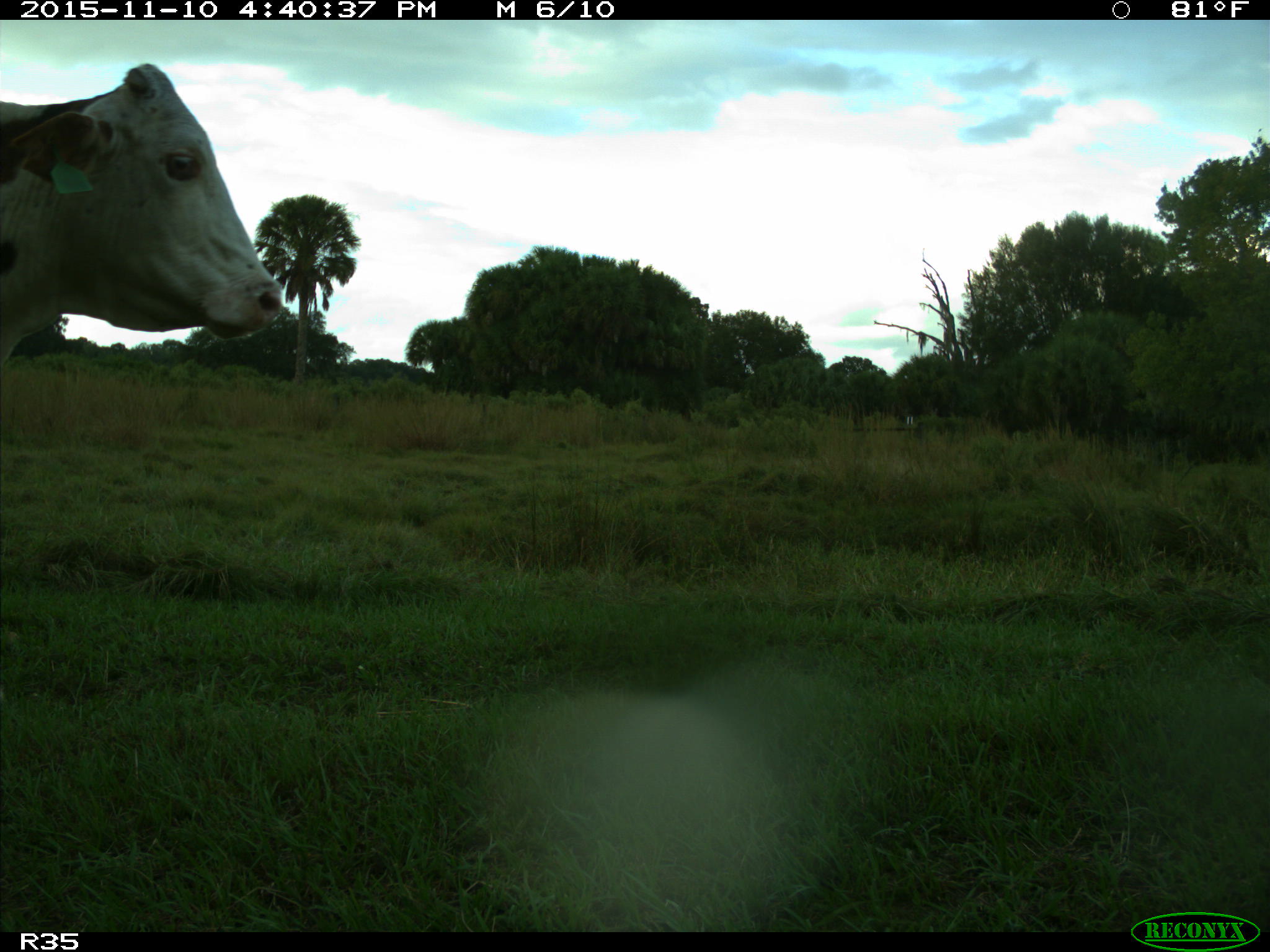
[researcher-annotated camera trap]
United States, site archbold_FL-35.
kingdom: Animalia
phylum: Chordata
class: Mammalia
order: Artiodactyla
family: Bovidae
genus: Bos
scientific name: Bos taurus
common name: domestic cow